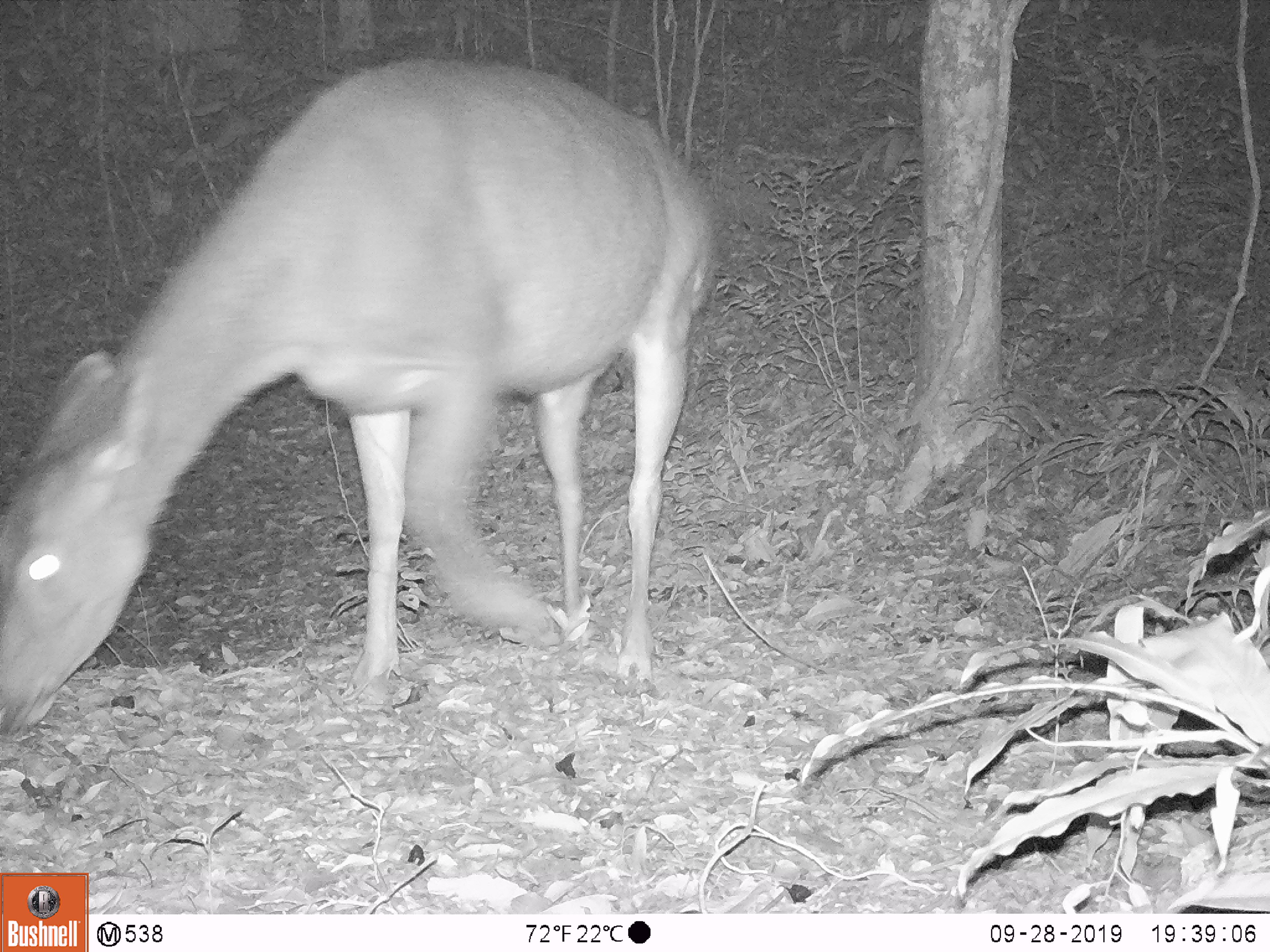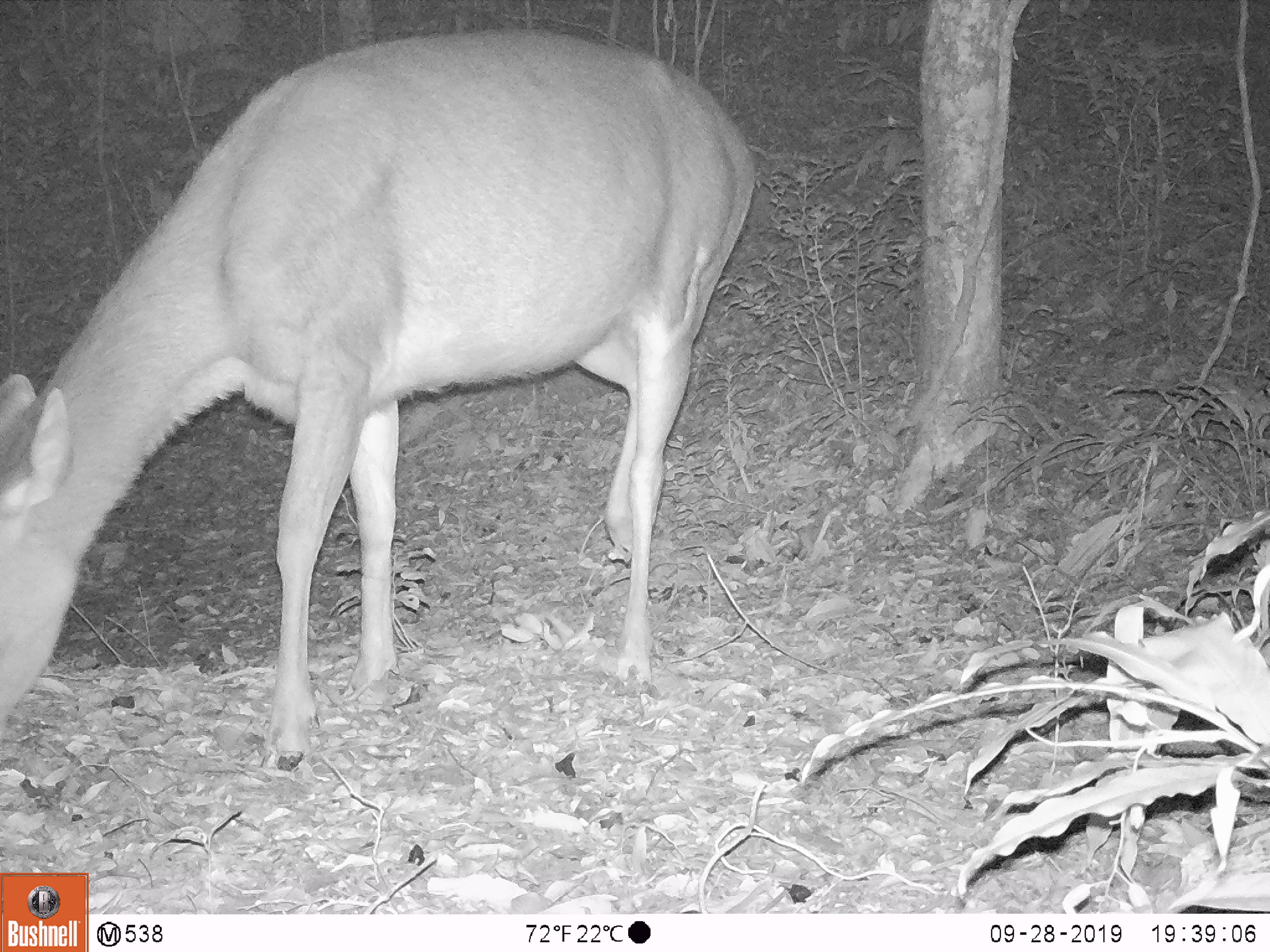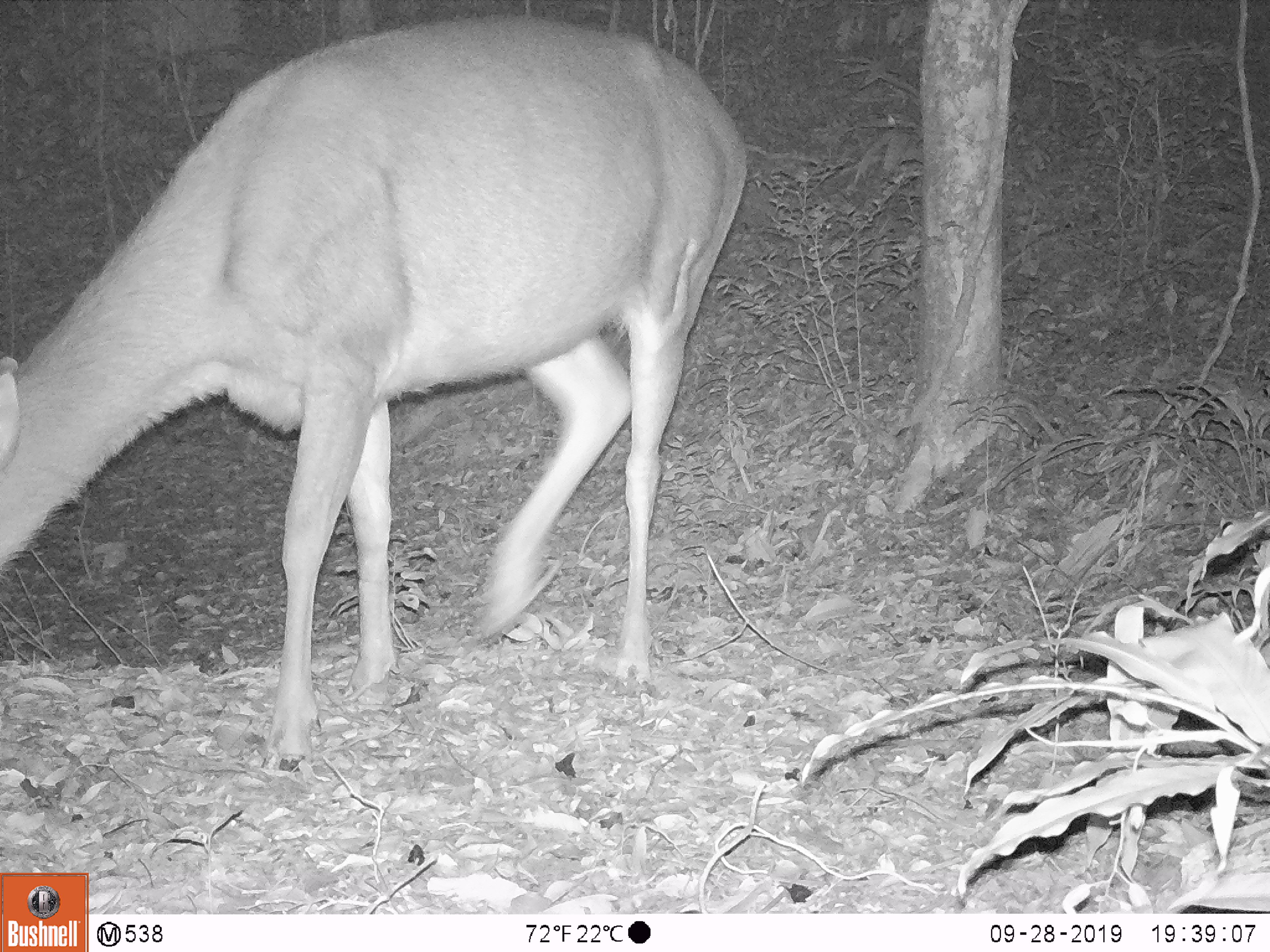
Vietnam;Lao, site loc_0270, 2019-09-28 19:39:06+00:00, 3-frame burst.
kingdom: Animalia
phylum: Chordata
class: Mammalia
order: Artiodactyla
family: Cervidae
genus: Rusa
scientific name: Rusa unicolor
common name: sambar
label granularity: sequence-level